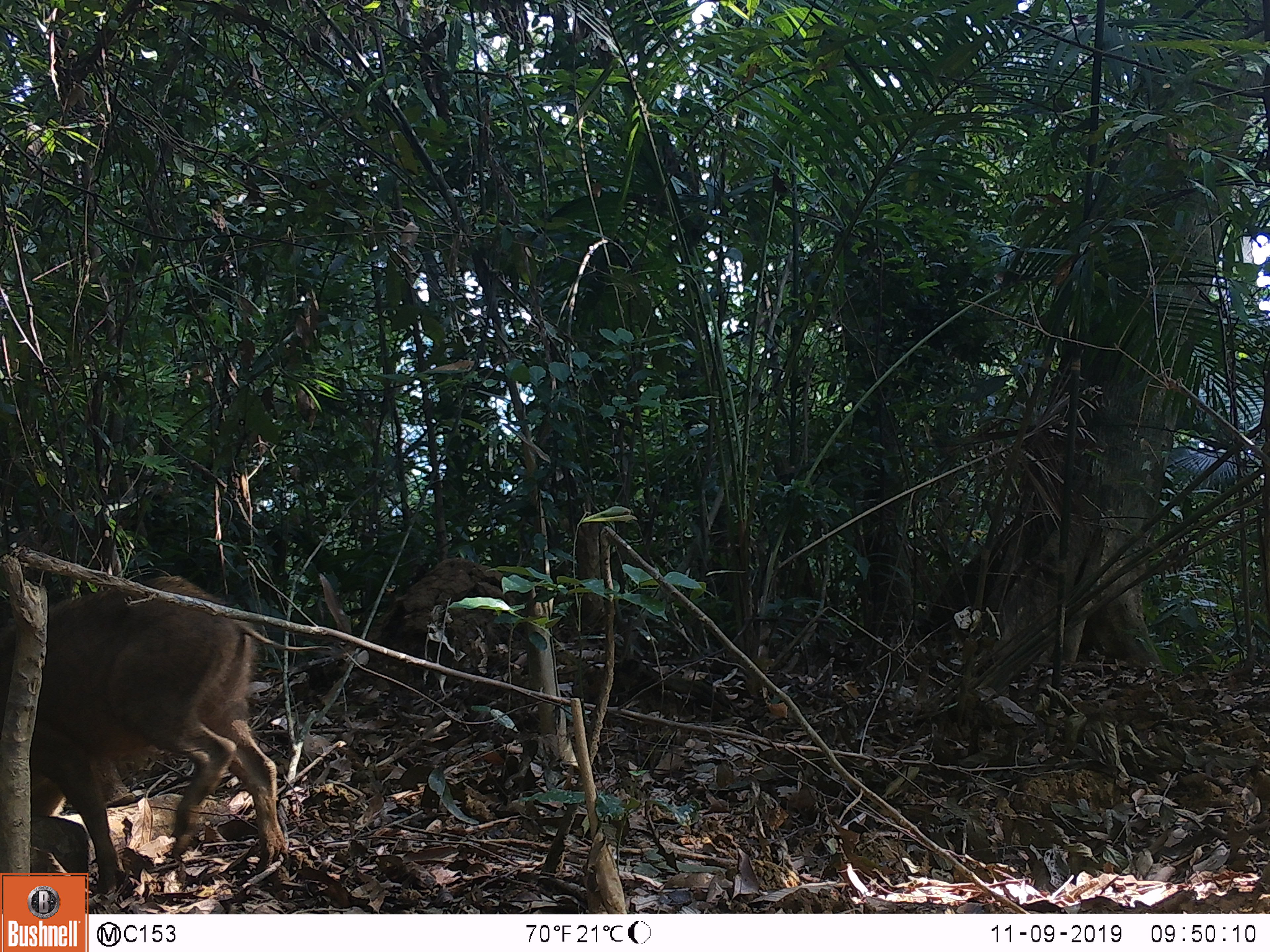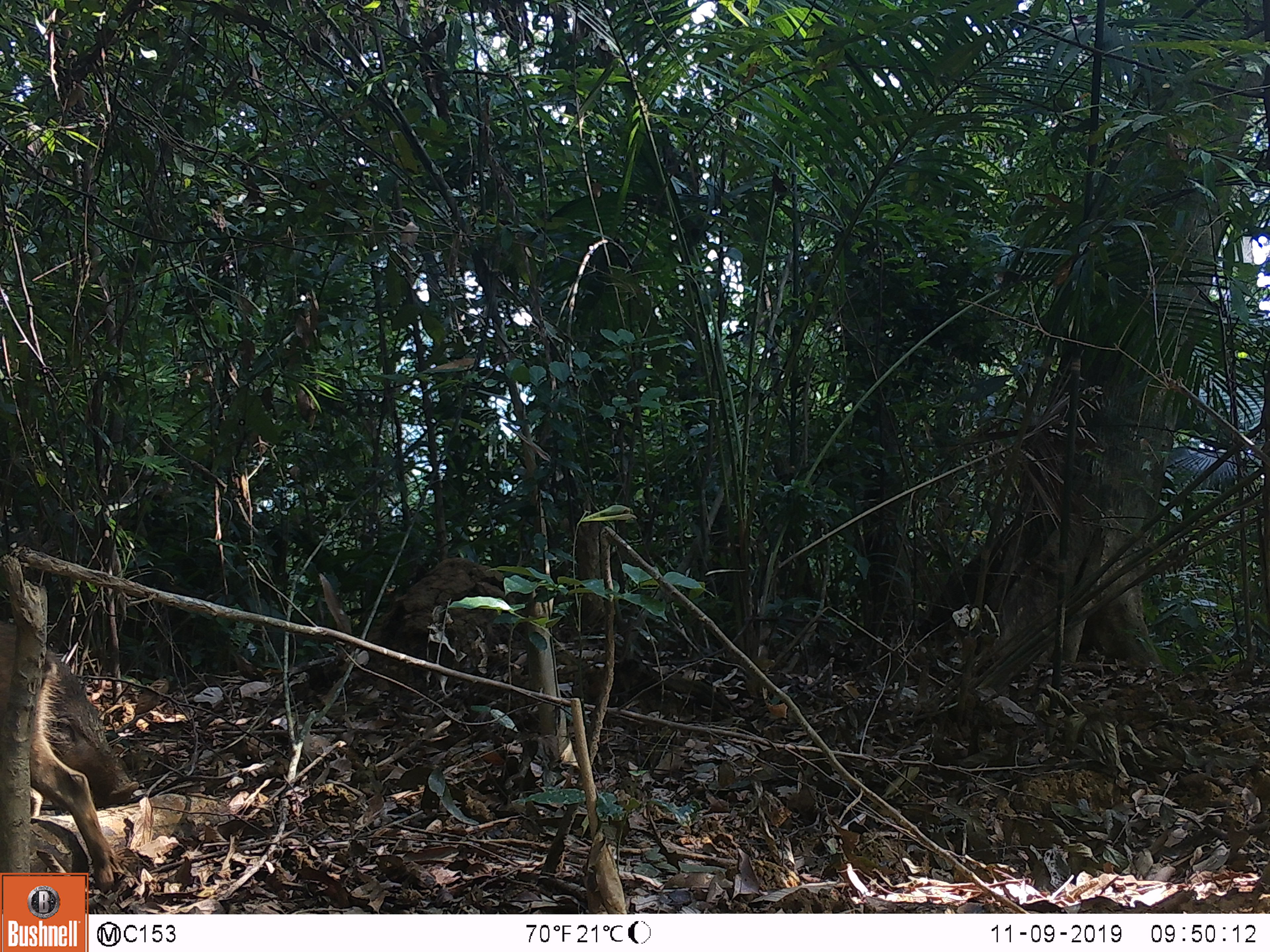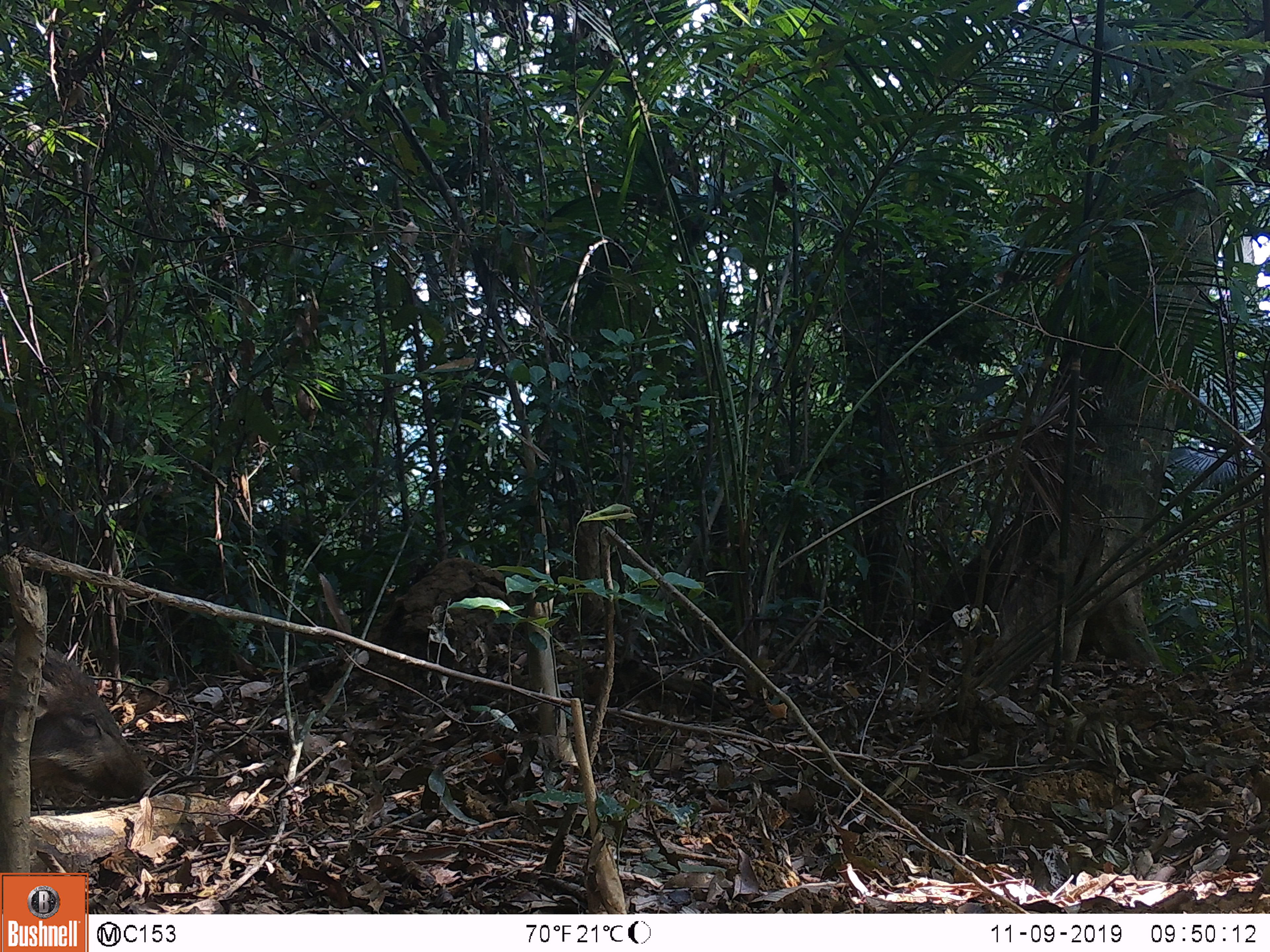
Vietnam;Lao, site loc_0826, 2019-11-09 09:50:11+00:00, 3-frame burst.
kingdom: Animalia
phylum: Chordata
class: Mammalia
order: Artiodactyla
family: Suidae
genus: Sus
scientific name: Sus scrofa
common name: eurasian wild pig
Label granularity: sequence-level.